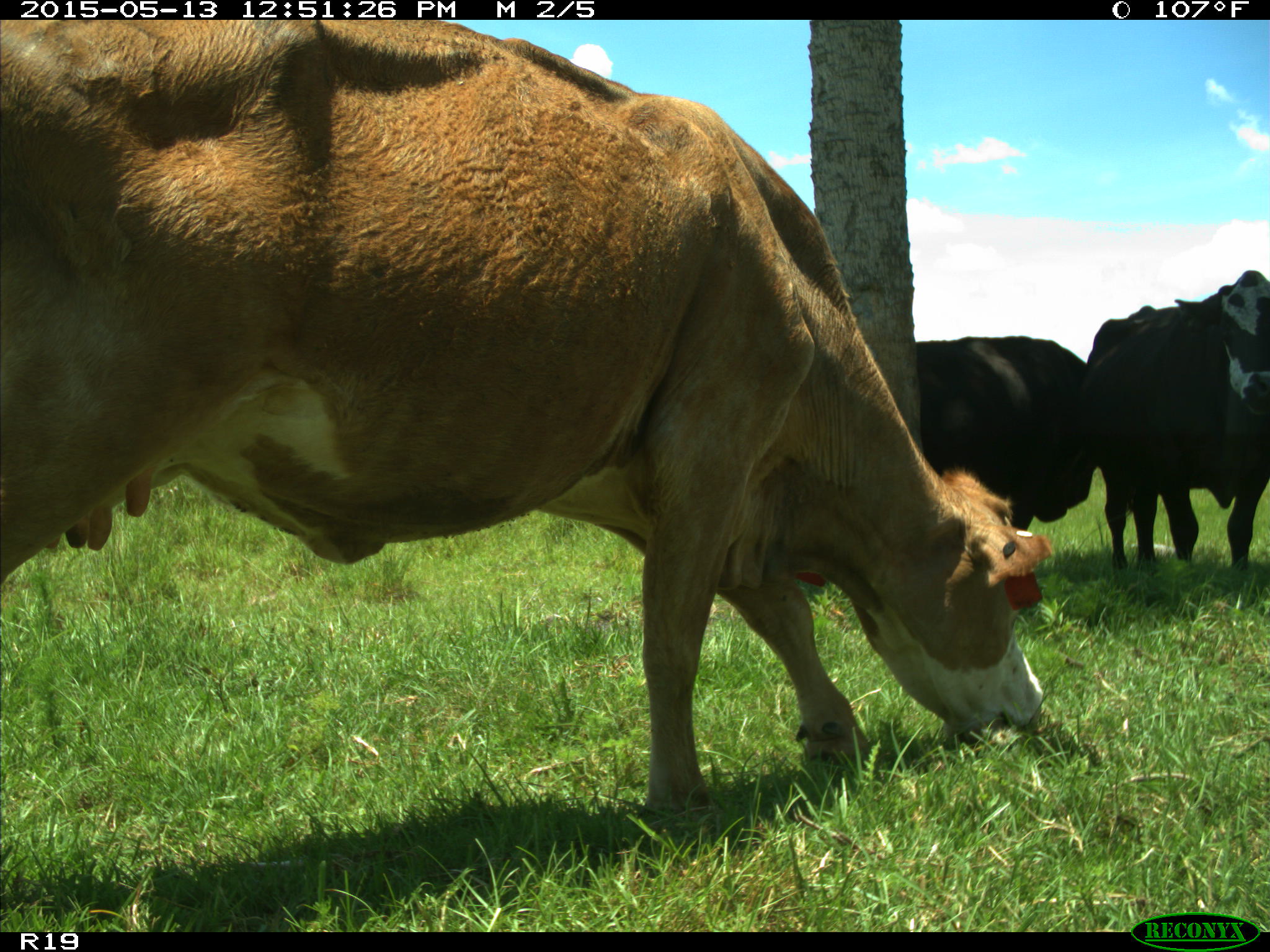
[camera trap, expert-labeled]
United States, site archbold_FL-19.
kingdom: Animalia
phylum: Chordata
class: Mammalia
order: Artiodactyla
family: Bovidae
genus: Bos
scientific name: Bos taurus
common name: domestic cow